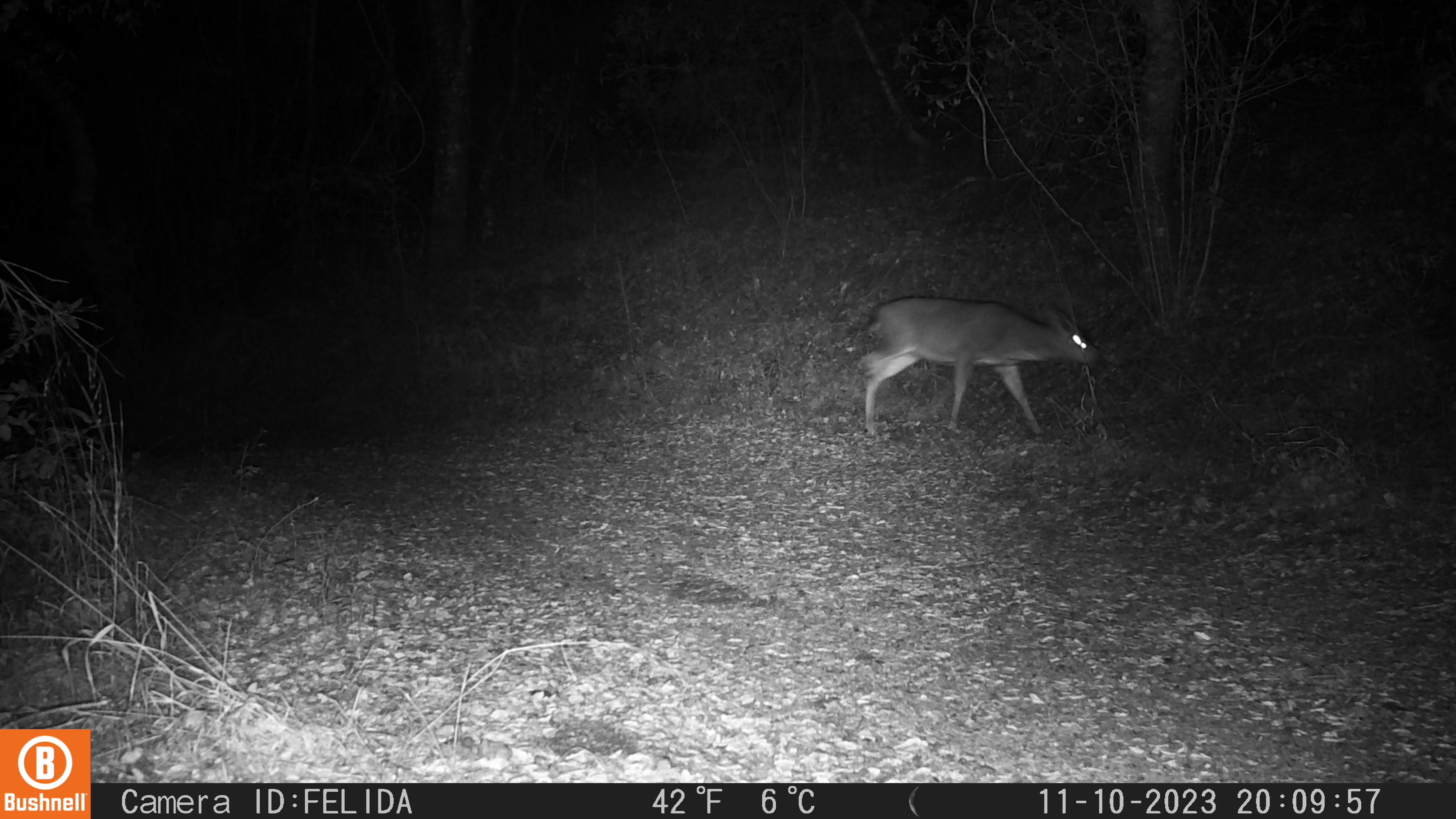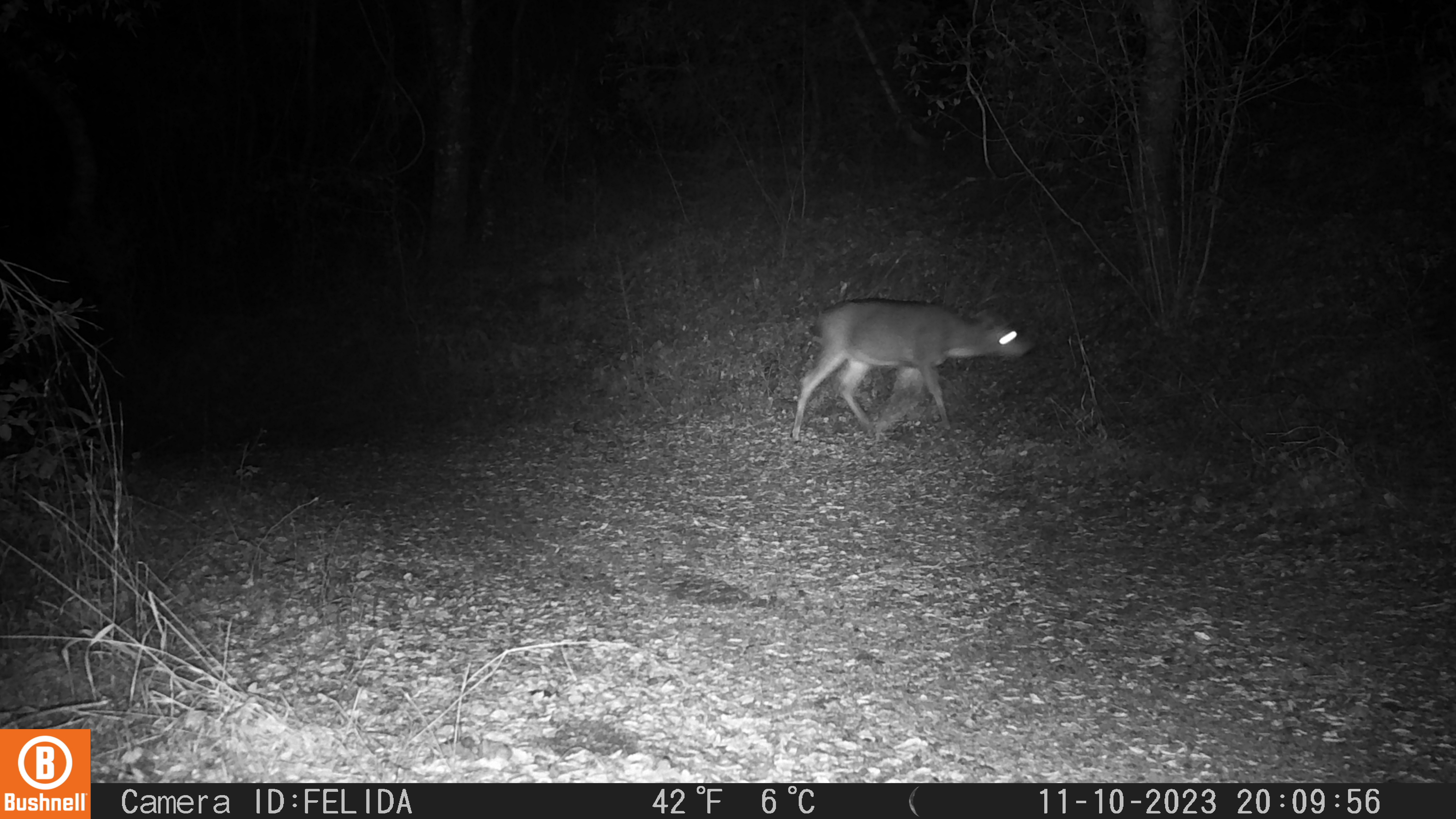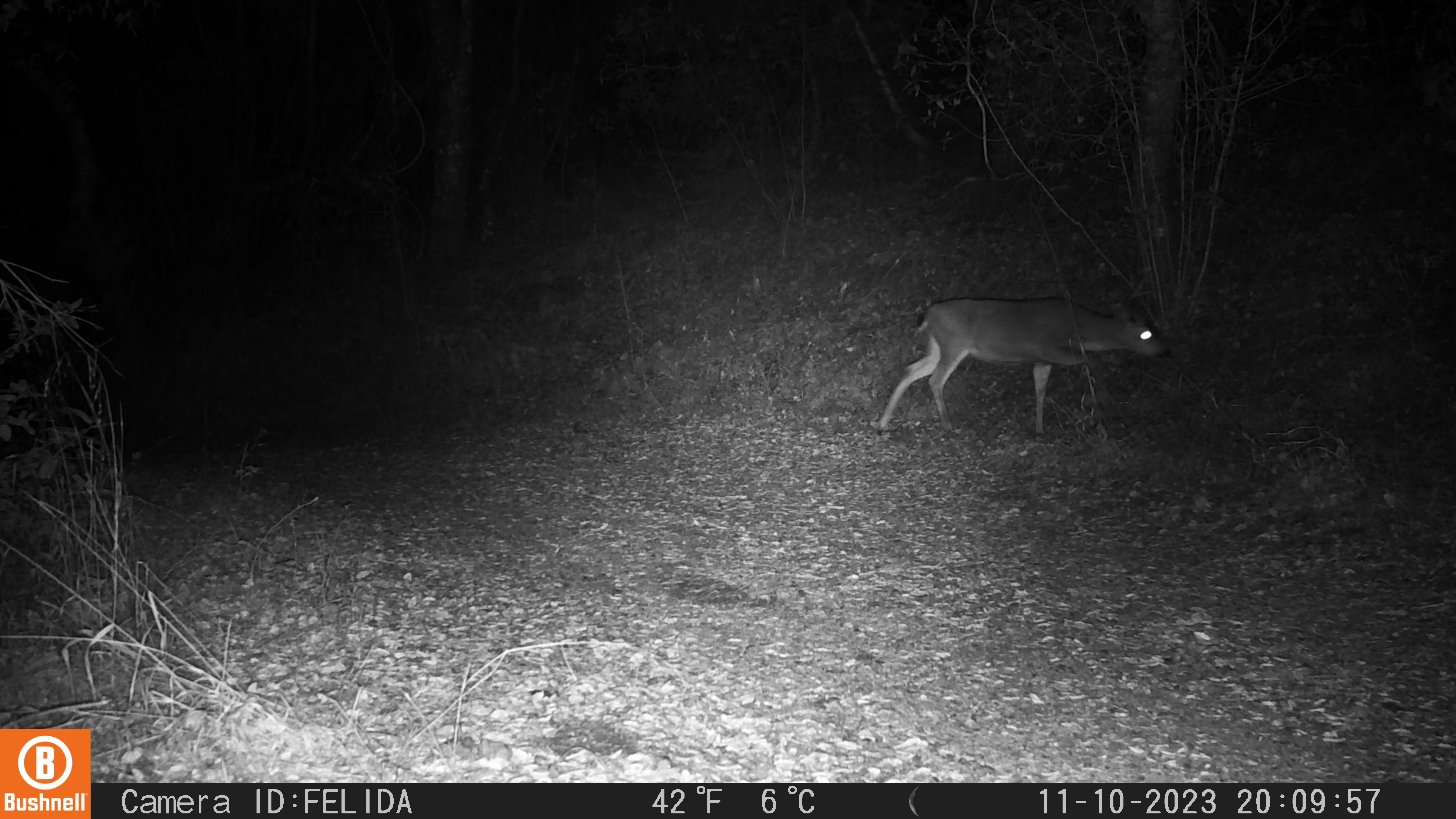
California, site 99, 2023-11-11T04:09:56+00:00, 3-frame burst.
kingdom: Animalia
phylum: Chordata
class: Mammalia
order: Artiodactyla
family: Cervidae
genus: Odocoileus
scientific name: Odocoileus hemionus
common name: mule deer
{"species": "mule deer (Odocoileus hemionus)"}